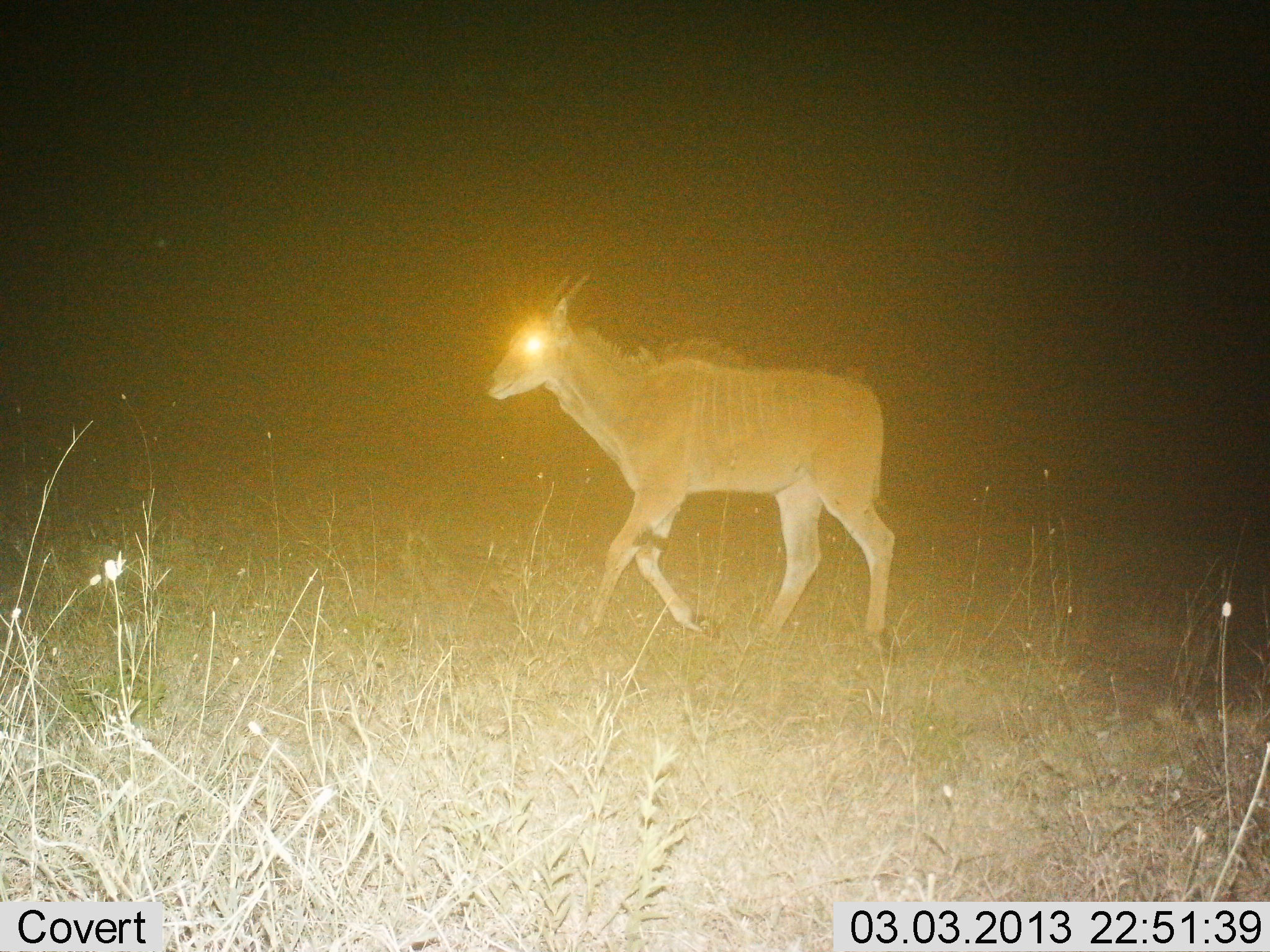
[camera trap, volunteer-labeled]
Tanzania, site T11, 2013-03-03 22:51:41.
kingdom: Animalia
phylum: Chordata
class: Mammalia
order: Artiodactyla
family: Bovidae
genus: Tragelaphus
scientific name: Tragelaphus oryx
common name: eland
Eland (Tragelaphus oryx), count 1. Behavior (volunteer vote fractions): standing 0%, resting 0%, moving 100%, interacting 0%. Young present (vote fraction): 12%. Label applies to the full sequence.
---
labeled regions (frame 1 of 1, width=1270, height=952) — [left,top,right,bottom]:
animal: [482,271,895,659]